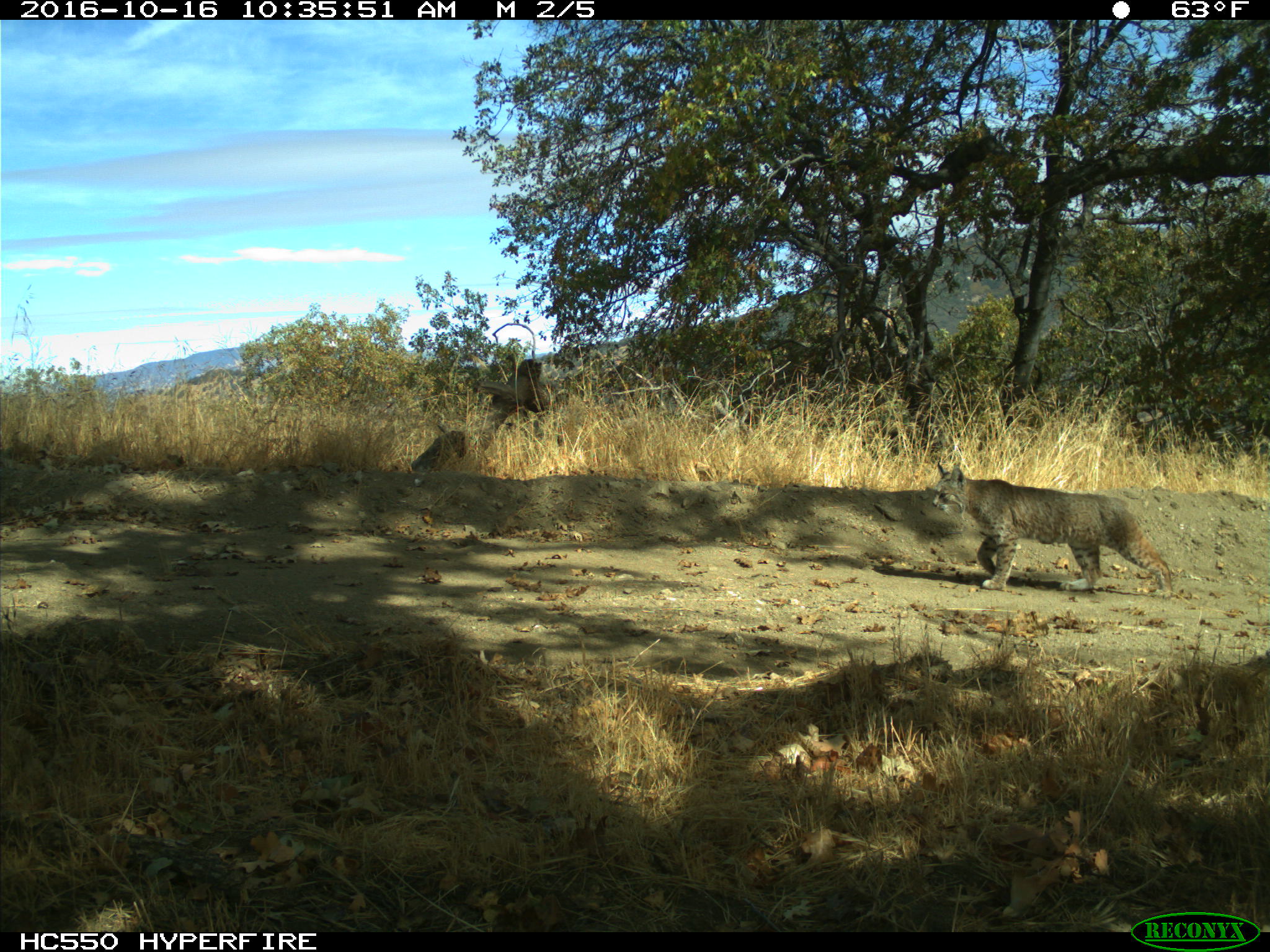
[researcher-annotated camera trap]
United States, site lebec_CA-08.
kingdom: Animalia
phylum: Chordata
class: Mammalia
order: Carnivora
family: Felidae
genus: Lynx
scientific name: Lynx rufus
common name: bobcat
Lynx rufus (bobcat).